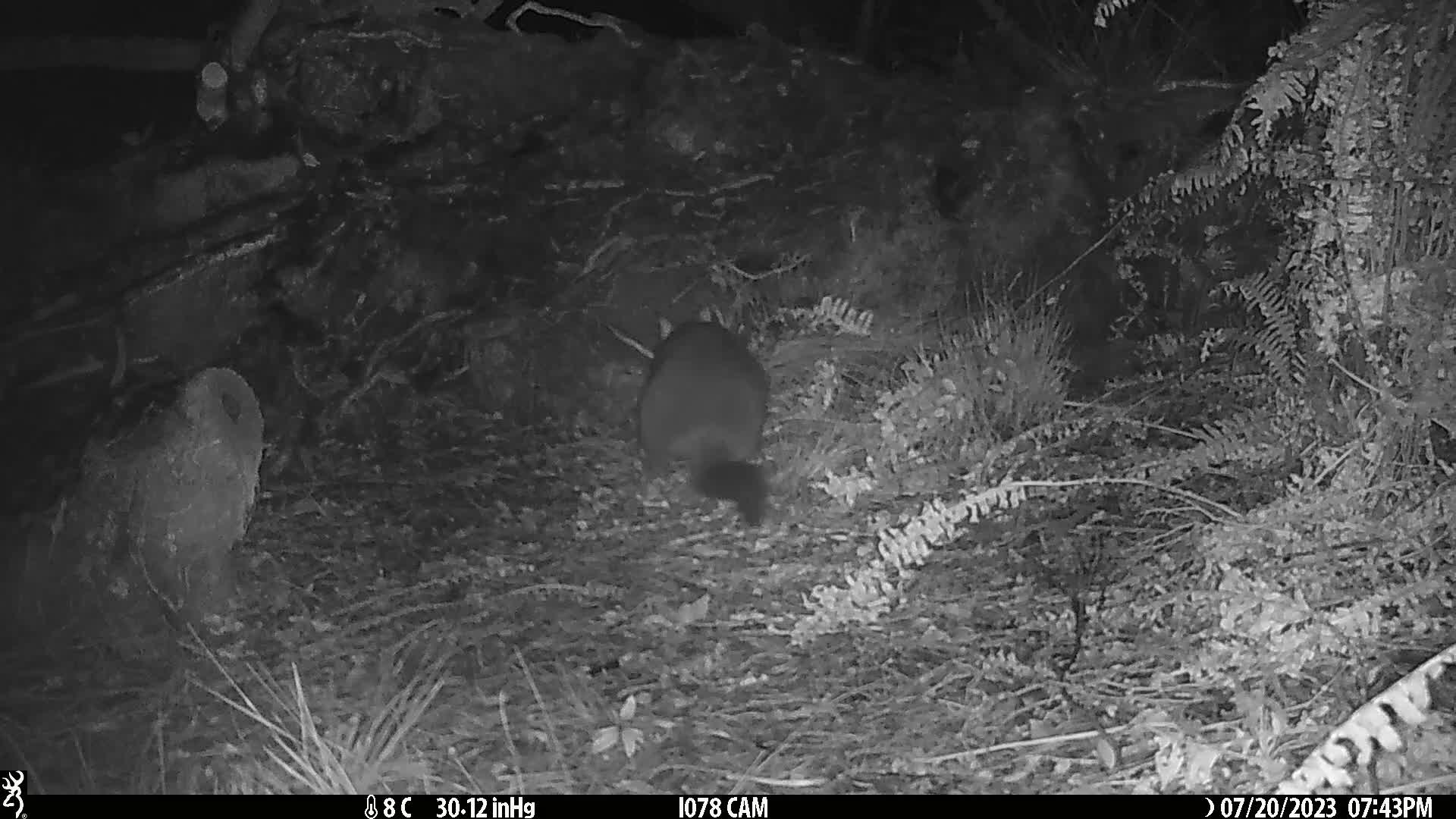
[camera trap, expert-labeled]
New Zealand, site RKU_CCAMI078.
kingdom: Animalia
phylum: Chordata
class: Mammalia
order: Diprotodontia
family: Phalangeridae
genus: Trichosurus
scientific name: Trichosurus vulpecula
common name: common brushtail possum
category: possum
Possum (common brushtail possum) (Trichosurus vulpecula).